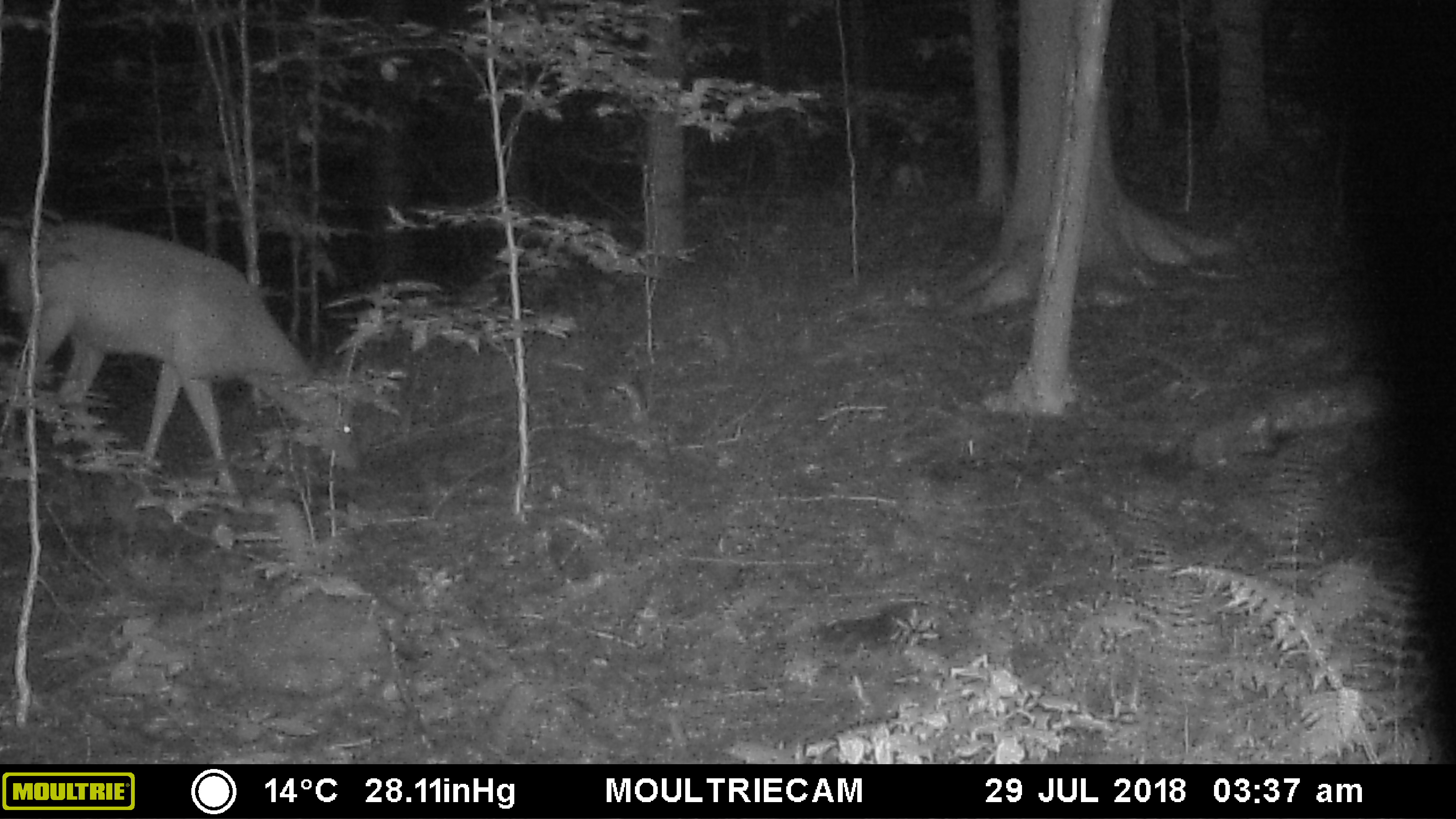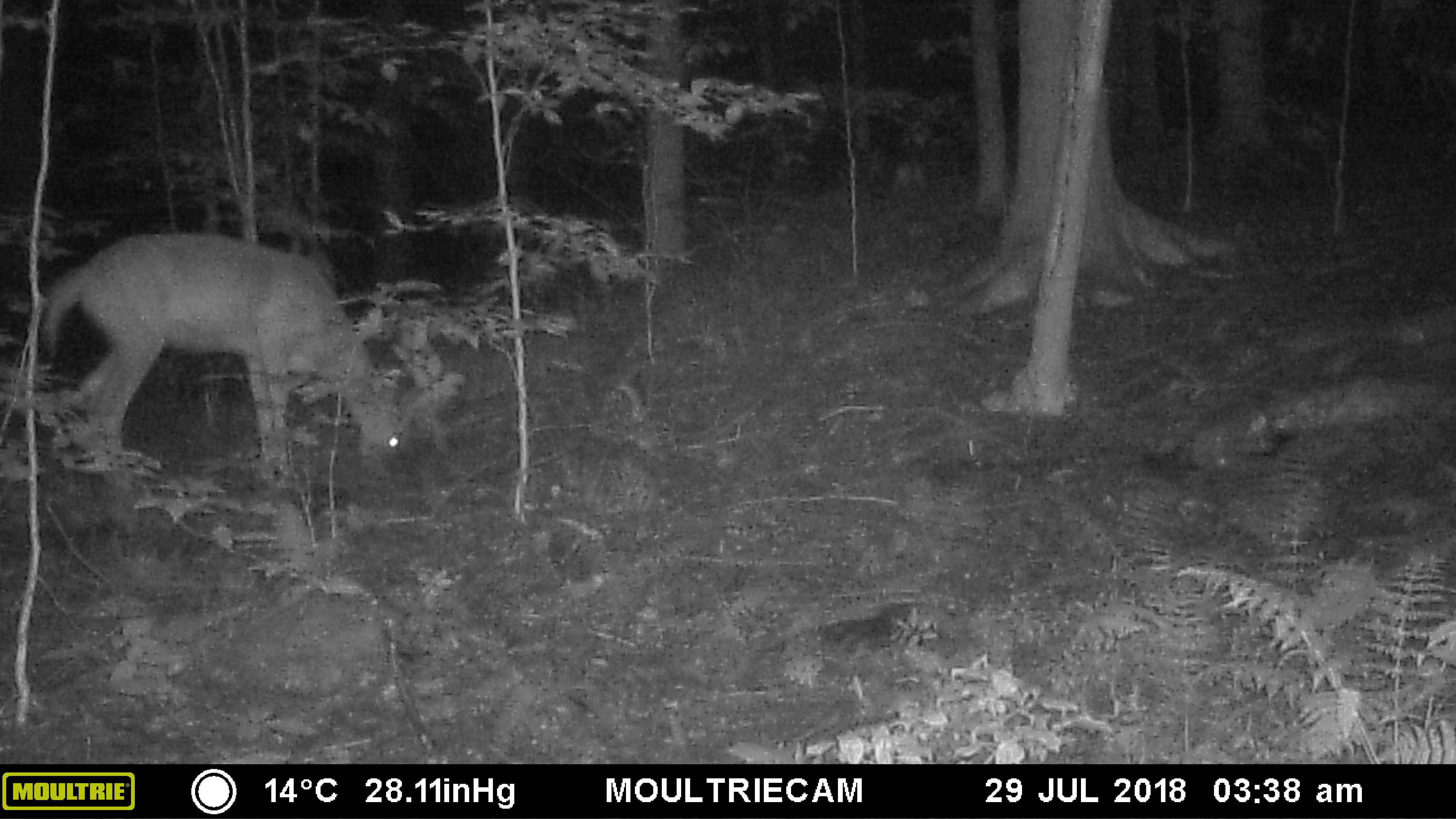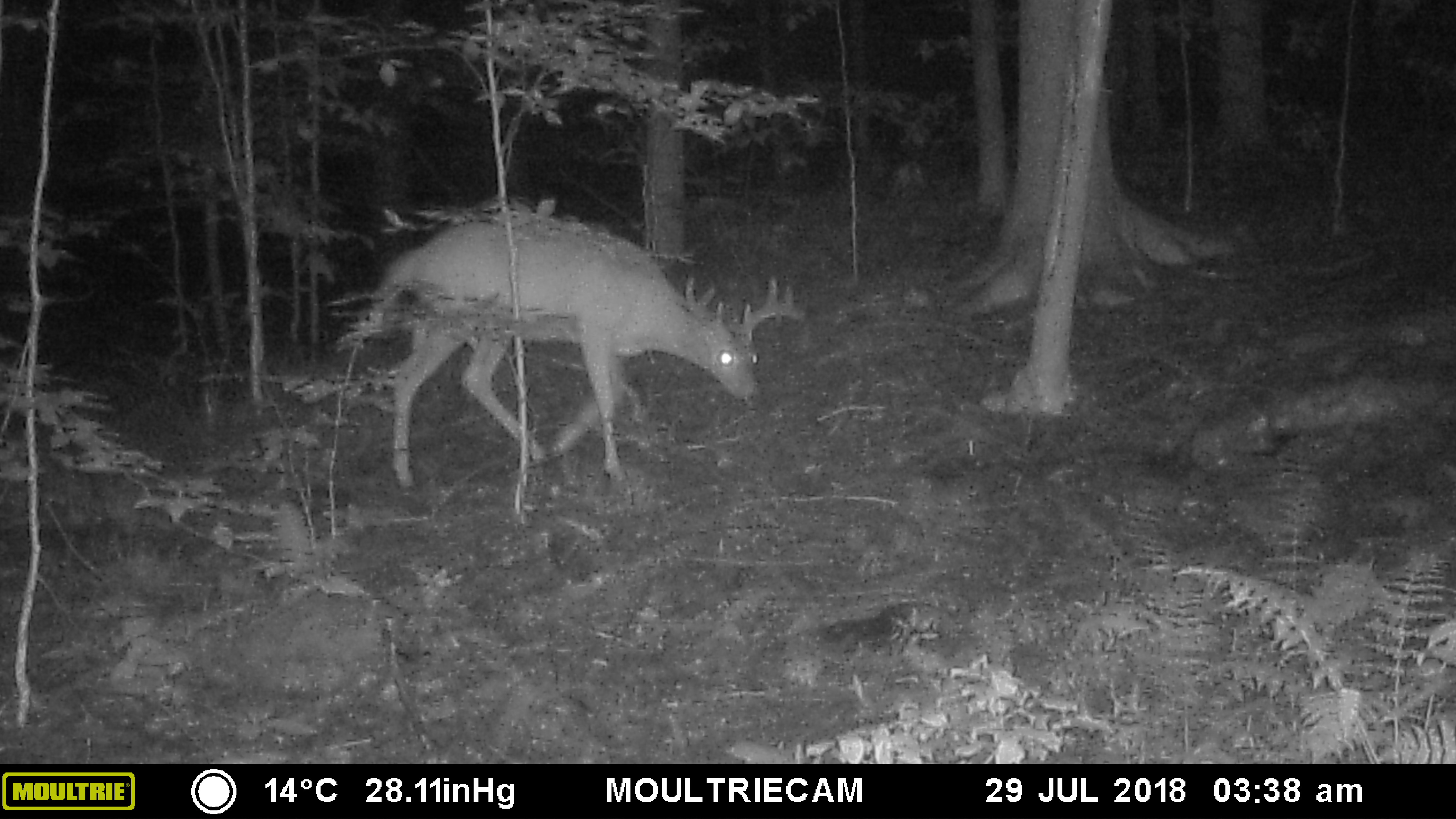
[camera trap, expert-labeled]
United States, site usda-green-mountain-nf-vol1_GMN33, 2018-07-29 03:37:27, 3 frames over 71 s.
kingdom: Animalia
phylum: Chordata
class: Mammalia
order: Artiodactyla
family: Cervidae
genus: Odocoileus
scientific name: Odocoileus virginianus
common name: white-tailed deer